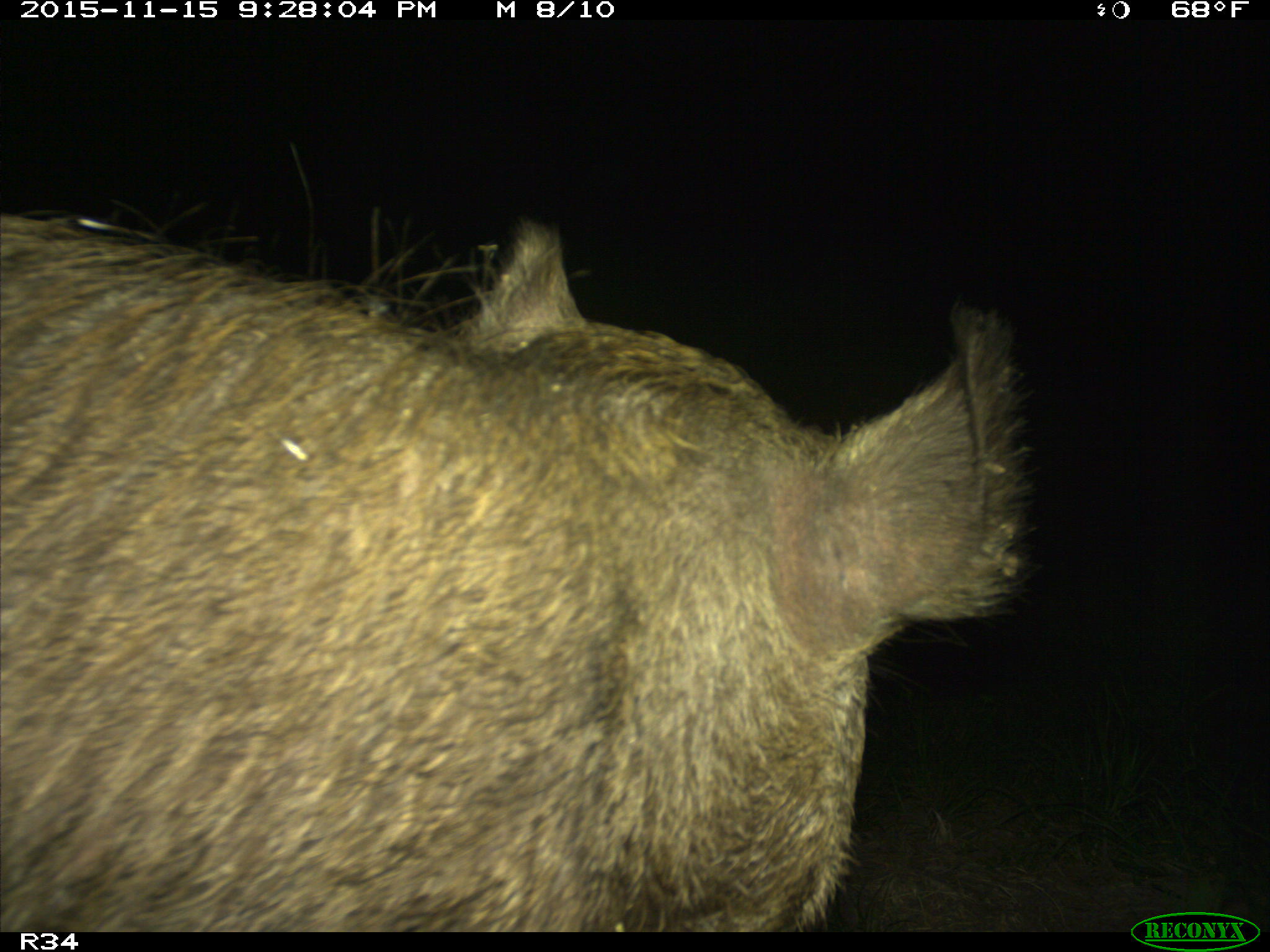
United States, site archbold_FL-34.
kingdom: Animalia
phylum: Chordata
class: Mammalia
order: Artiodactyla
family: Suidae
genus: Sus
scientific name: Sus scrofa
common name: wild boar